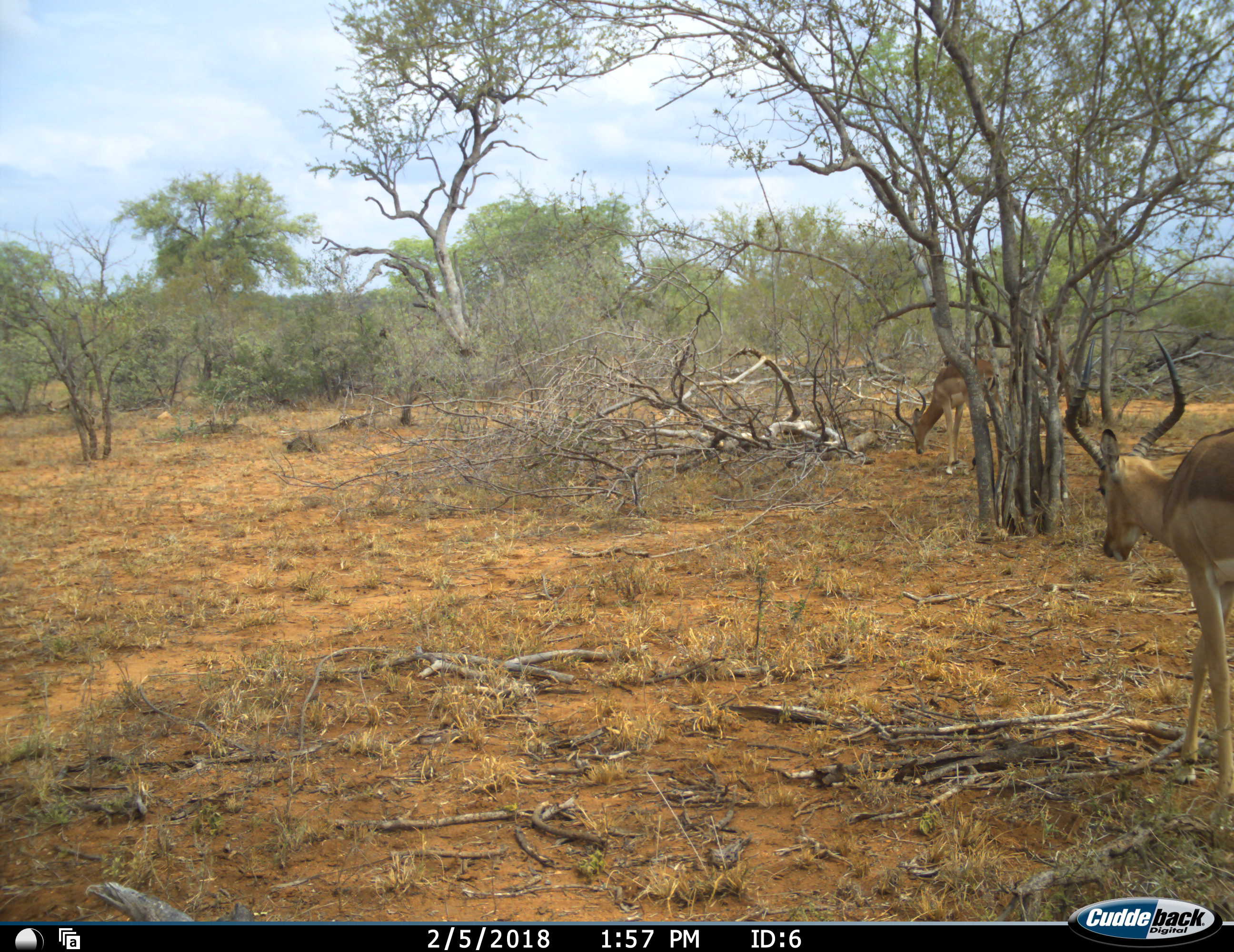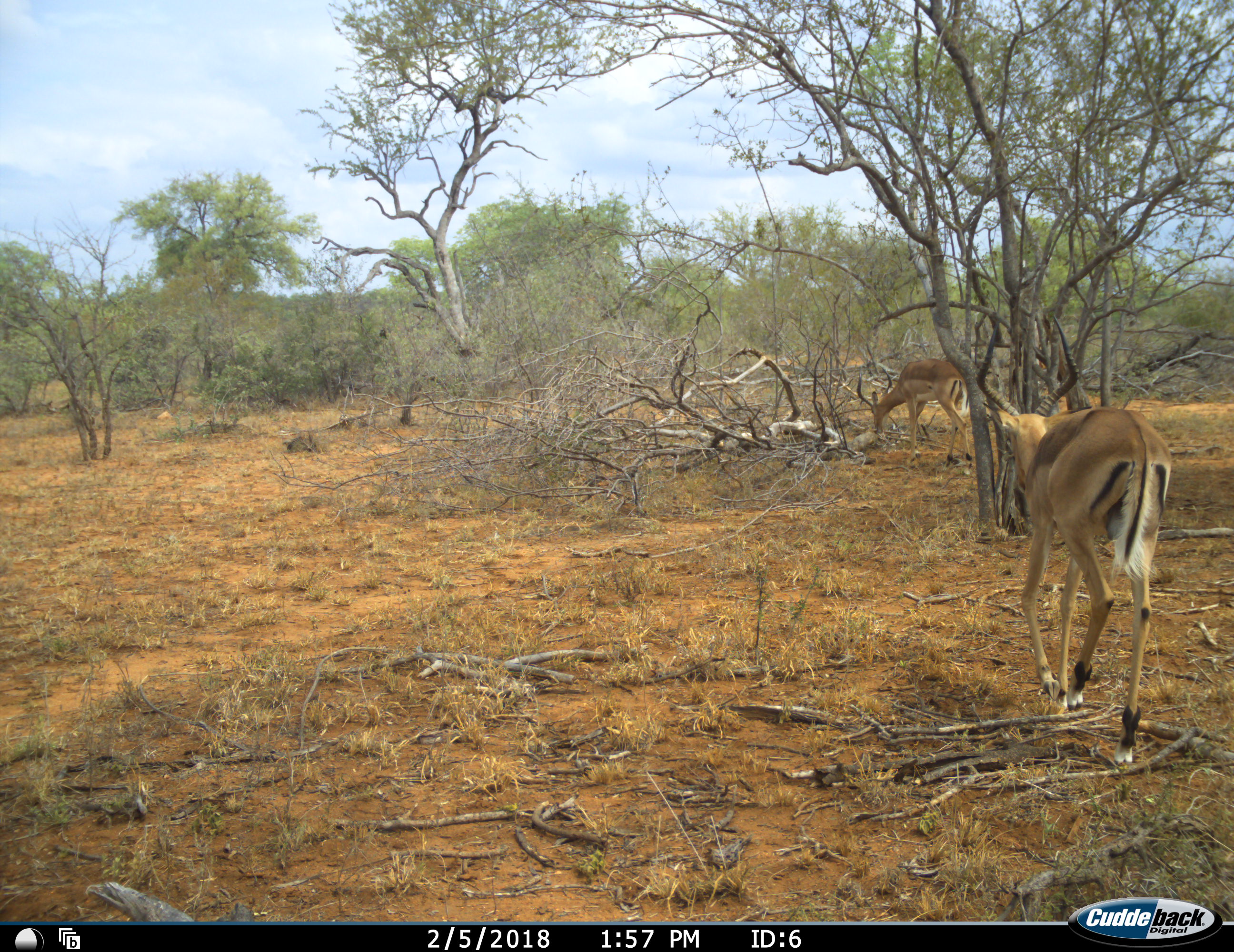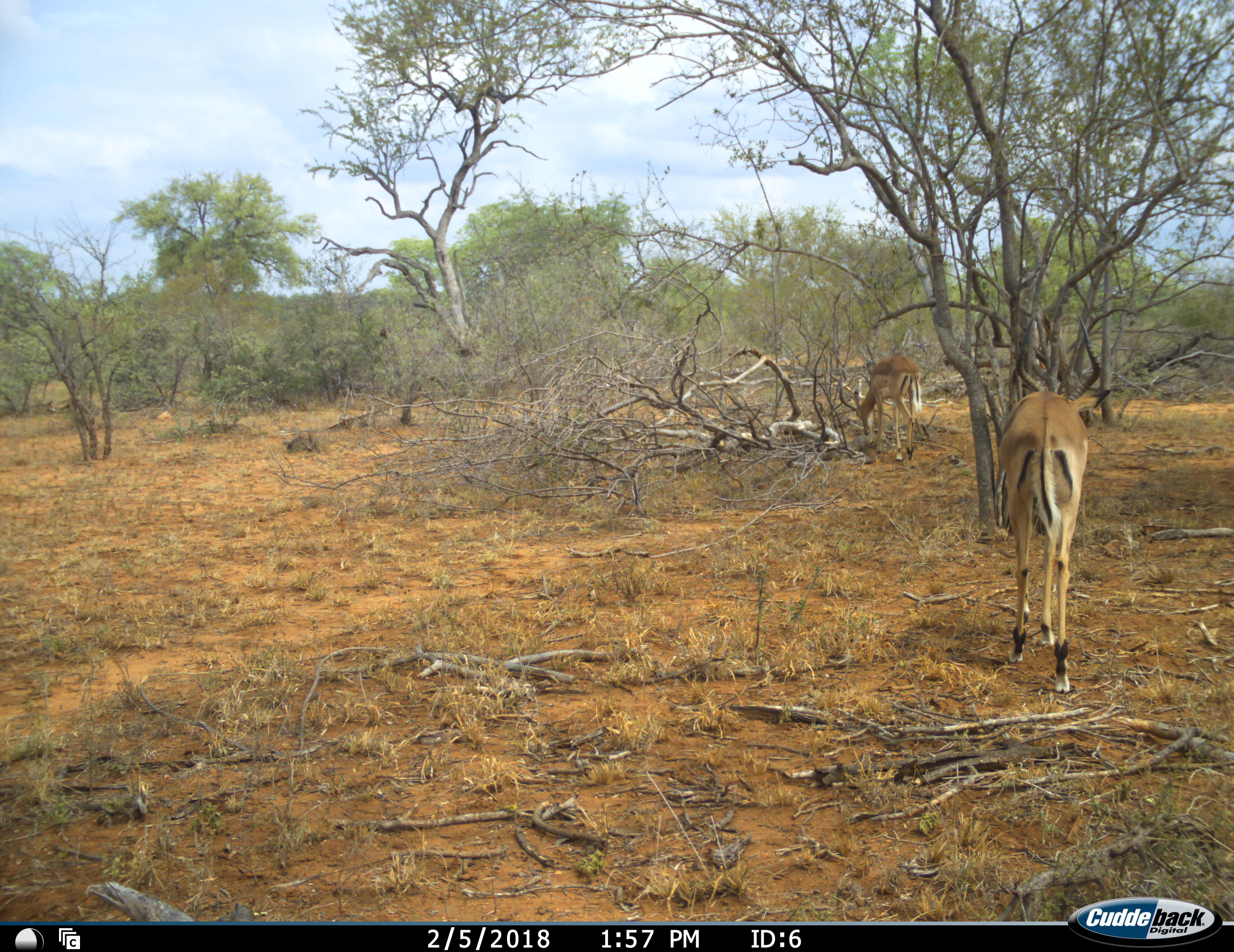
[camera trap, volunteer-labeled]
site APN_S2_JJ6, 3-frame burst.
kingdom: Animalia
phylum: Chordata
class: Mammalia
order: Artiodactyla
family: Bovidae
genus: Aepyceros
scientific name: Aepyceros melampus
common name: impala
Impala (Aepyceros melampus), count 2. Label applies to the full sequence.